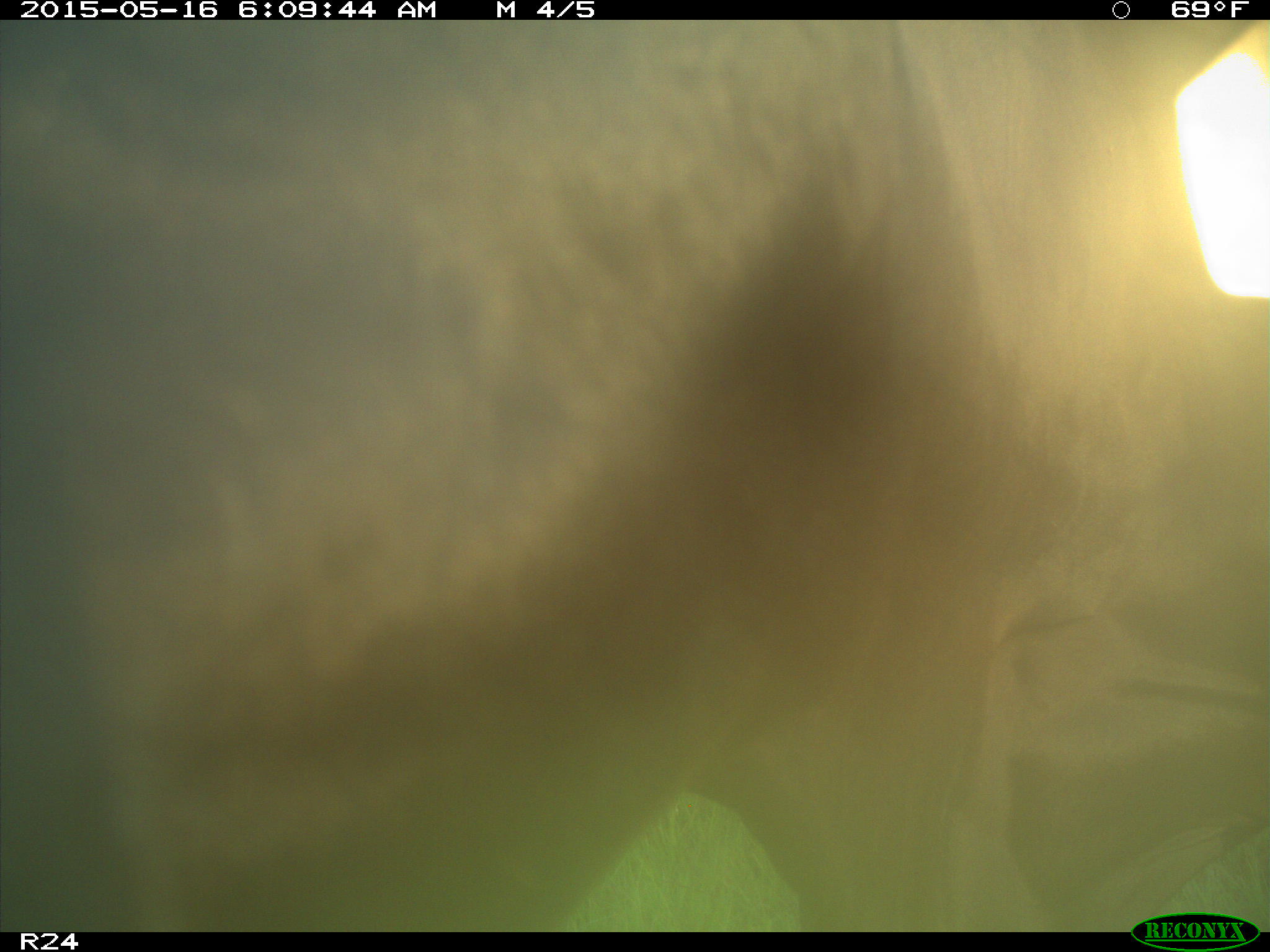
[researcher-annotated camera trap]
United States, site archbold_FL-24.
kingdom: Animalia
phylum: Chordata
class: Mammalia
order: Artiodactyla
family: Bovidae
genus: Bos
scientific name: Bos taurus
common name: domestic cow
Bos taurus (domestic cow).